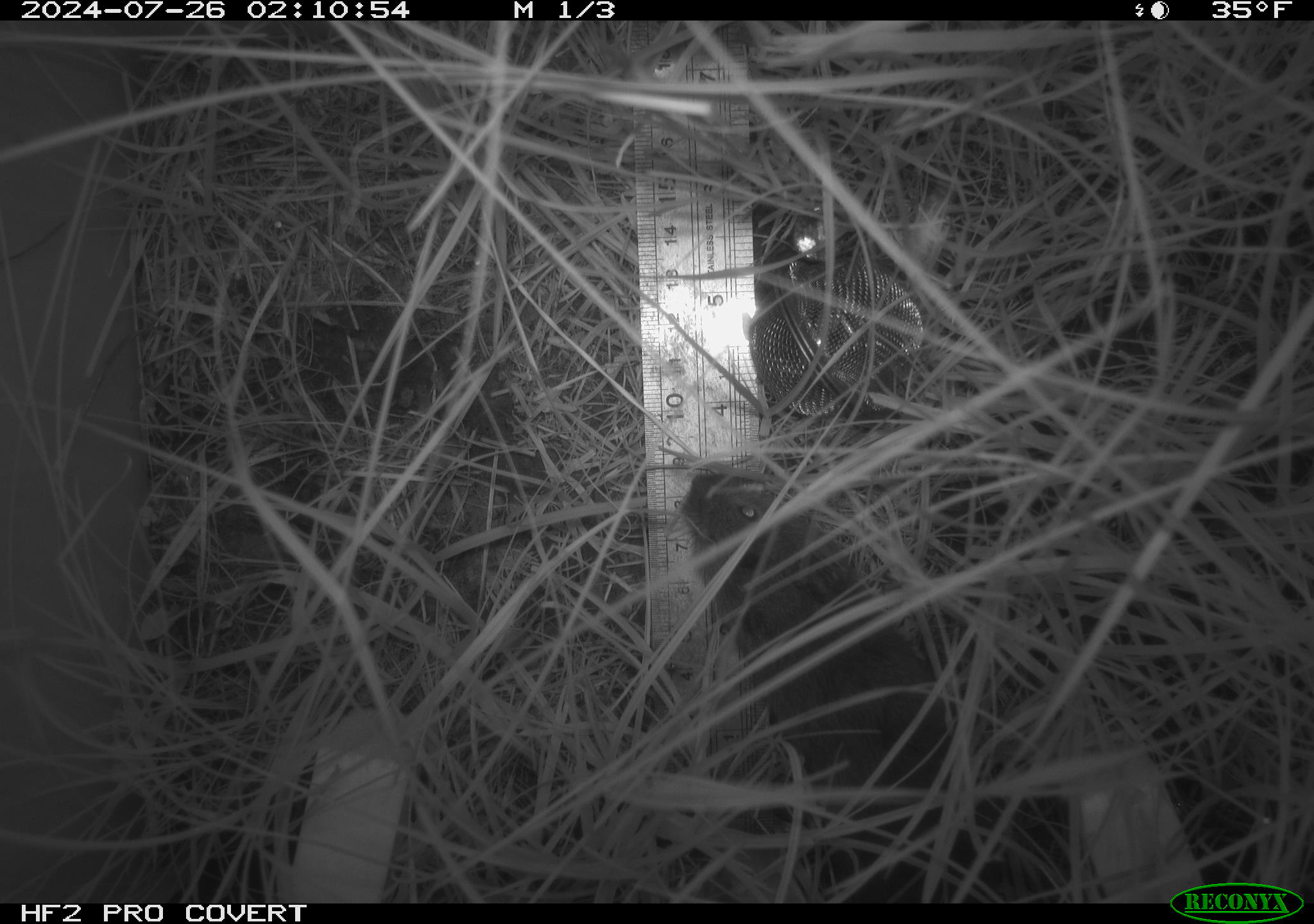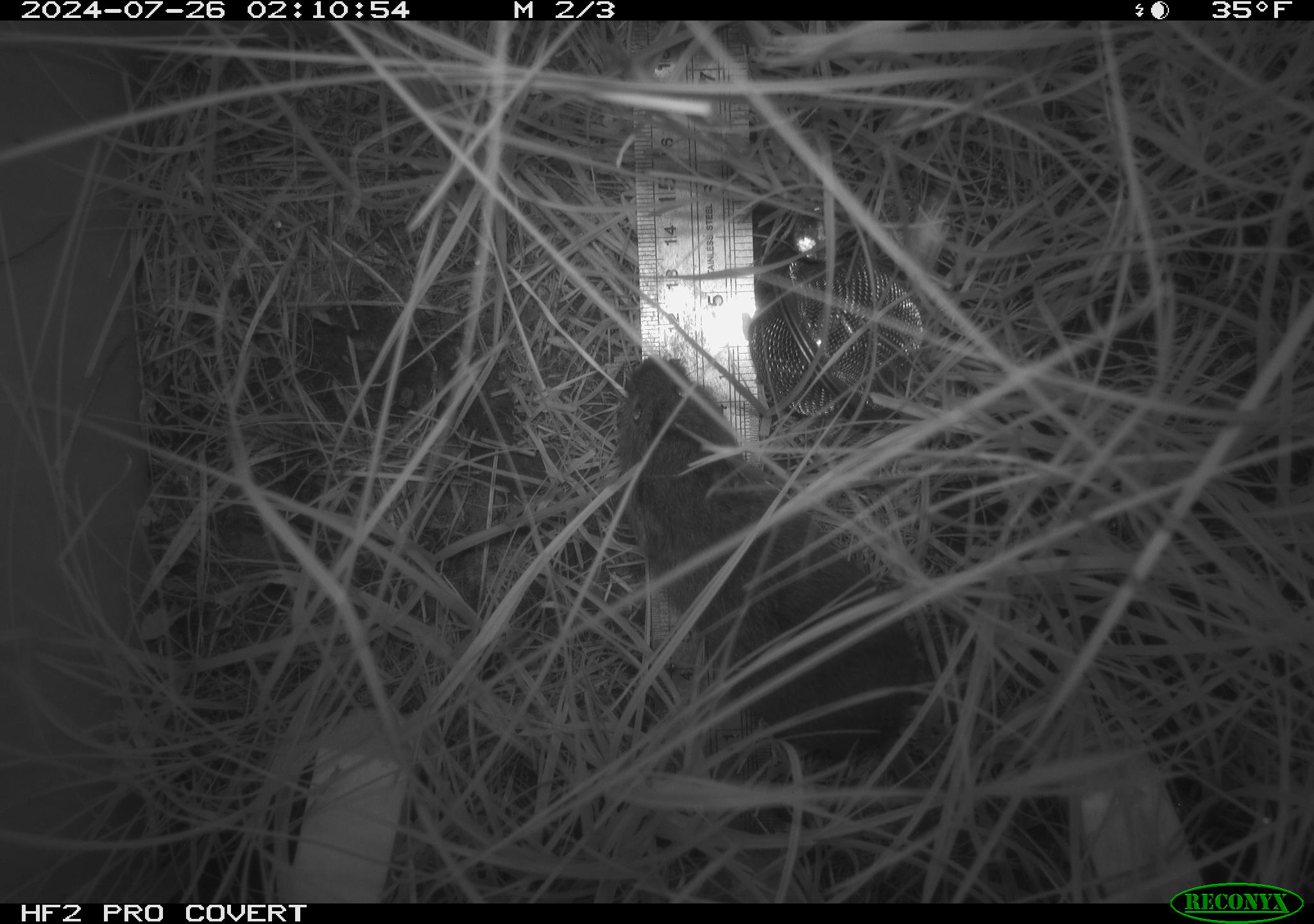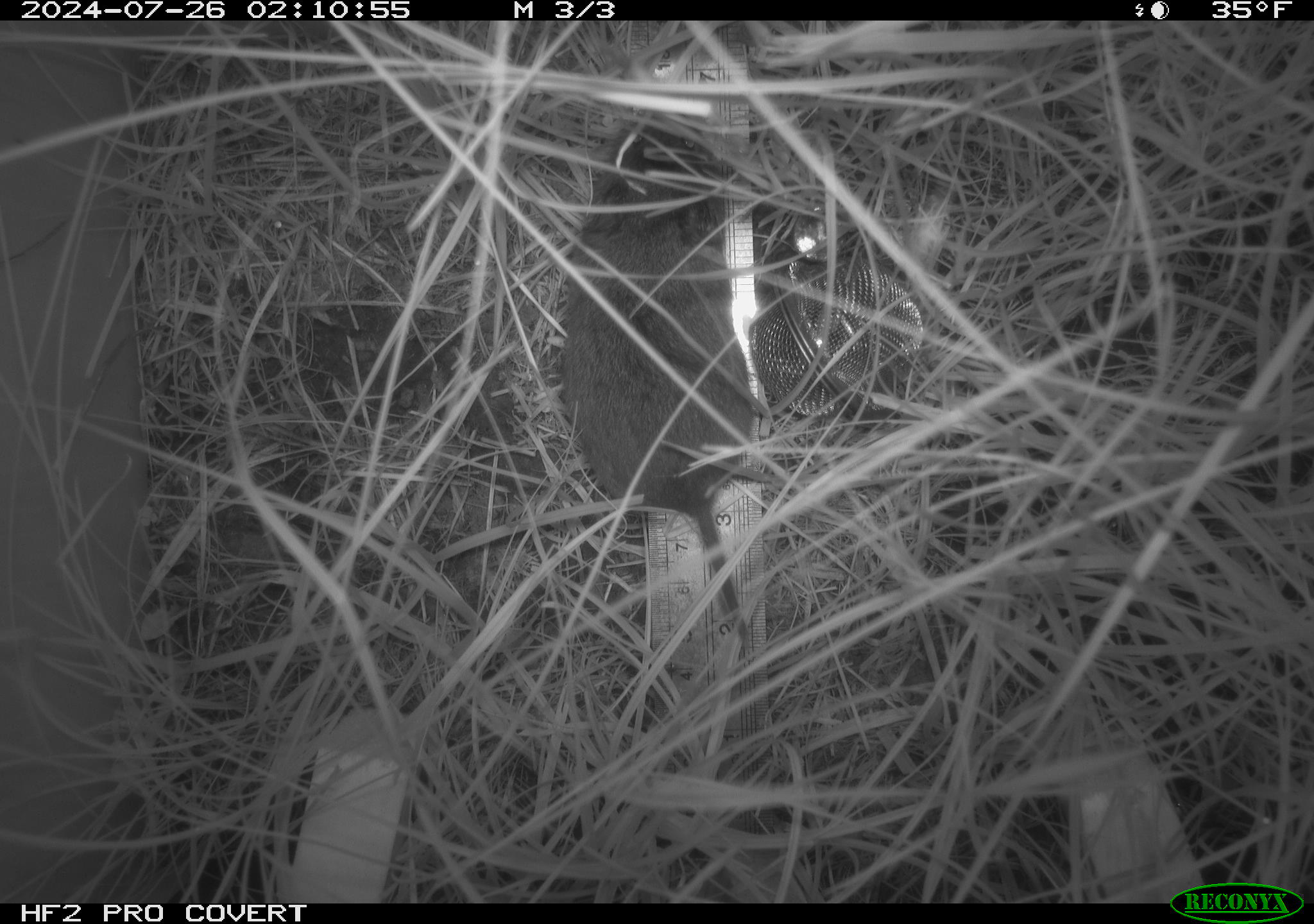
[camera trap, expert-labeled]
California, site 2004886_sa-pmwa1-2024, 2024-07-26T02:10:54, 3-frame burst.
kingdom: Animalia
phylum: Chordata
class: Mammalia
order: Rodentia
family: Cricetidae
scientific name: Arvicolinae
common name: voles, lemmings, and muskrats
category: arvicolinae subfamily